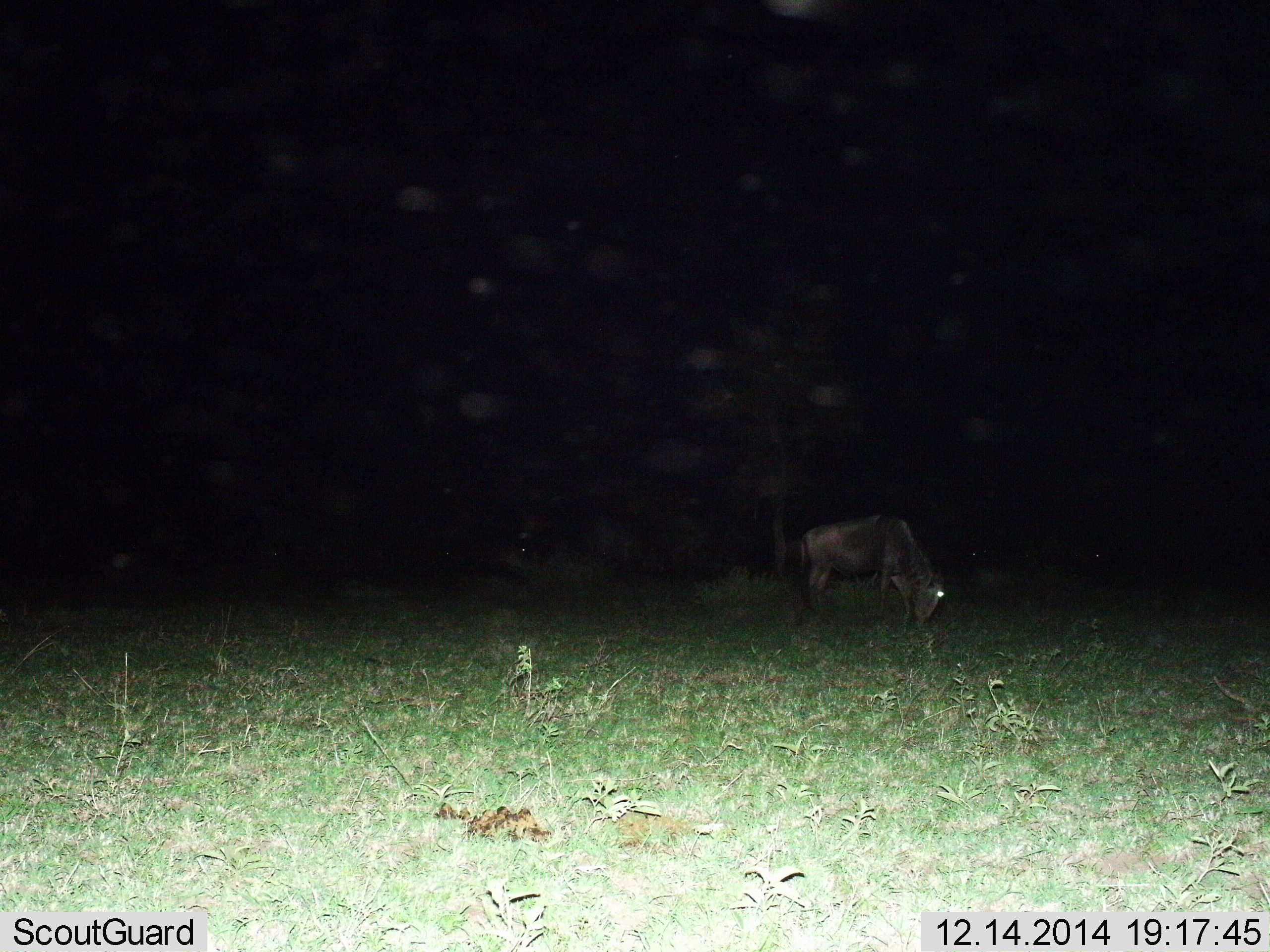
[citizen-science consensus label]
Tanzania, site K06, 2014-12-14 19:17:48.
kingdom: Animalia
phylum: Chordata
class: Mammalia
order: Artiodactyla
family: Bovidae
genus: Connochaetes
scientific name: Connochaetes taurinus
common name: blue wildebeest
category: wildebeest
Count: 1.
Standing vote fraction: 10%.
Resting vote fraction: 0%.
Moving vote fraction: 0%.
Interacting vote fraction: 0%.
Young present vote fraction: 0%.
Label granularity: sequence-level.